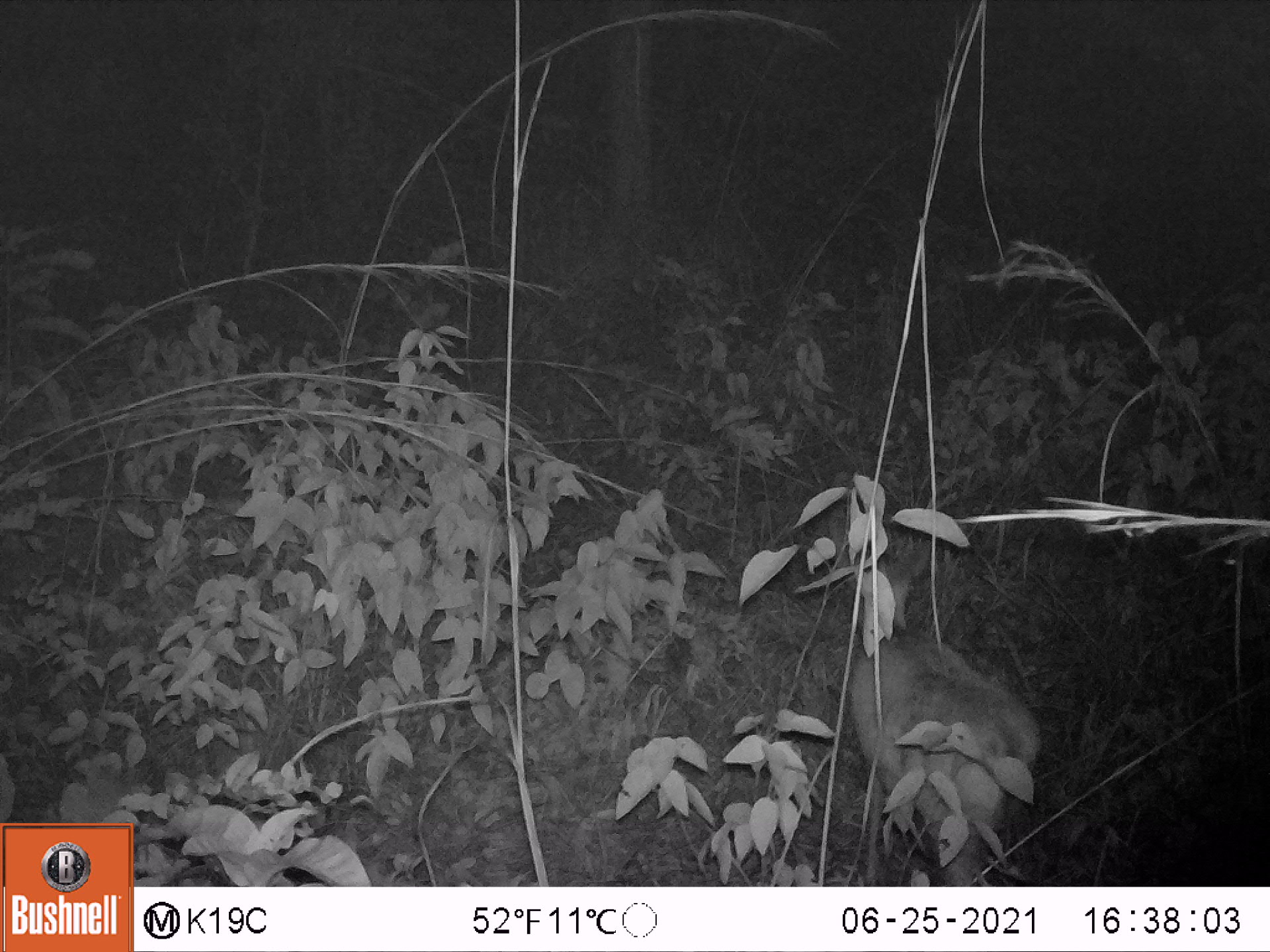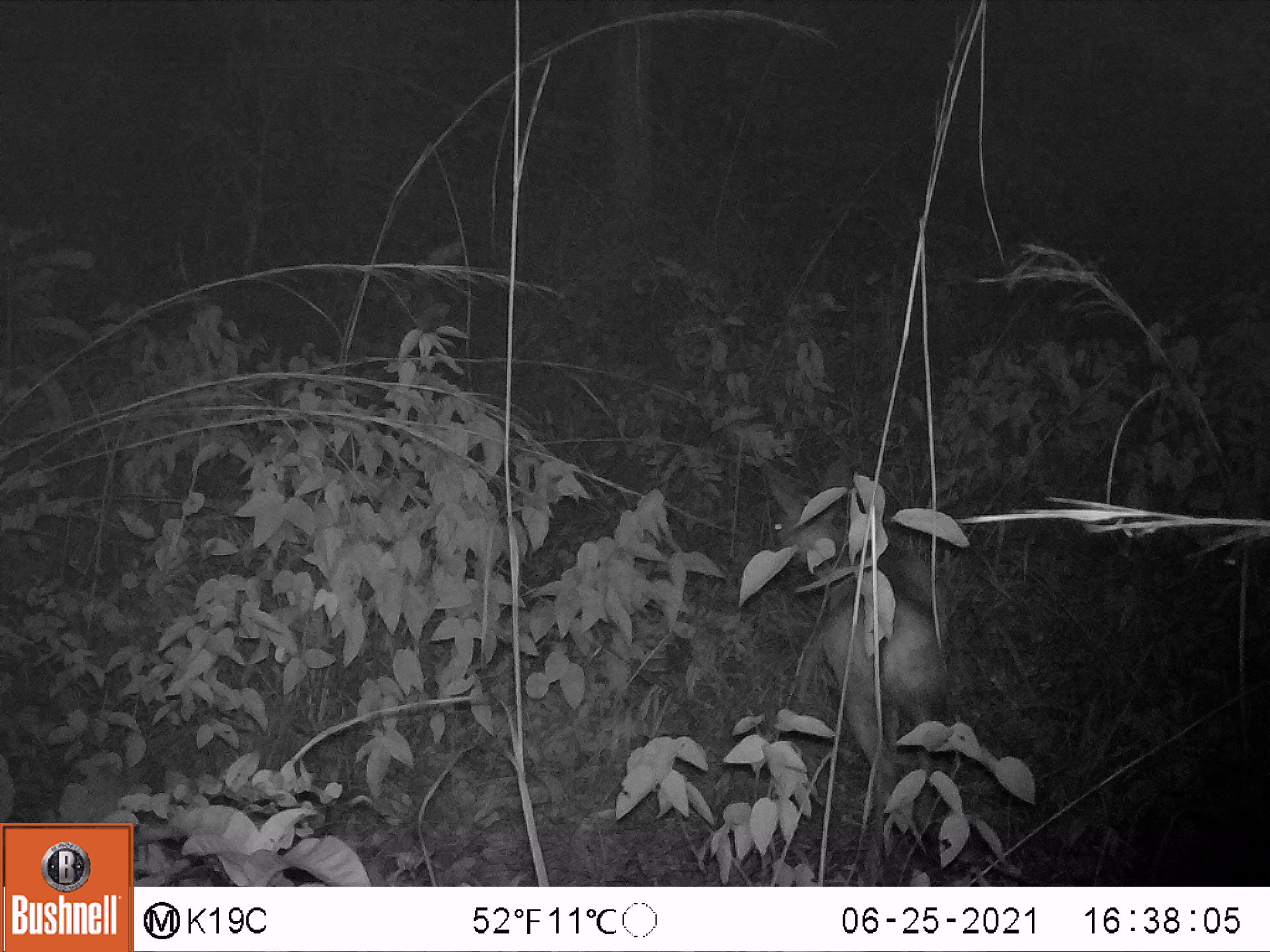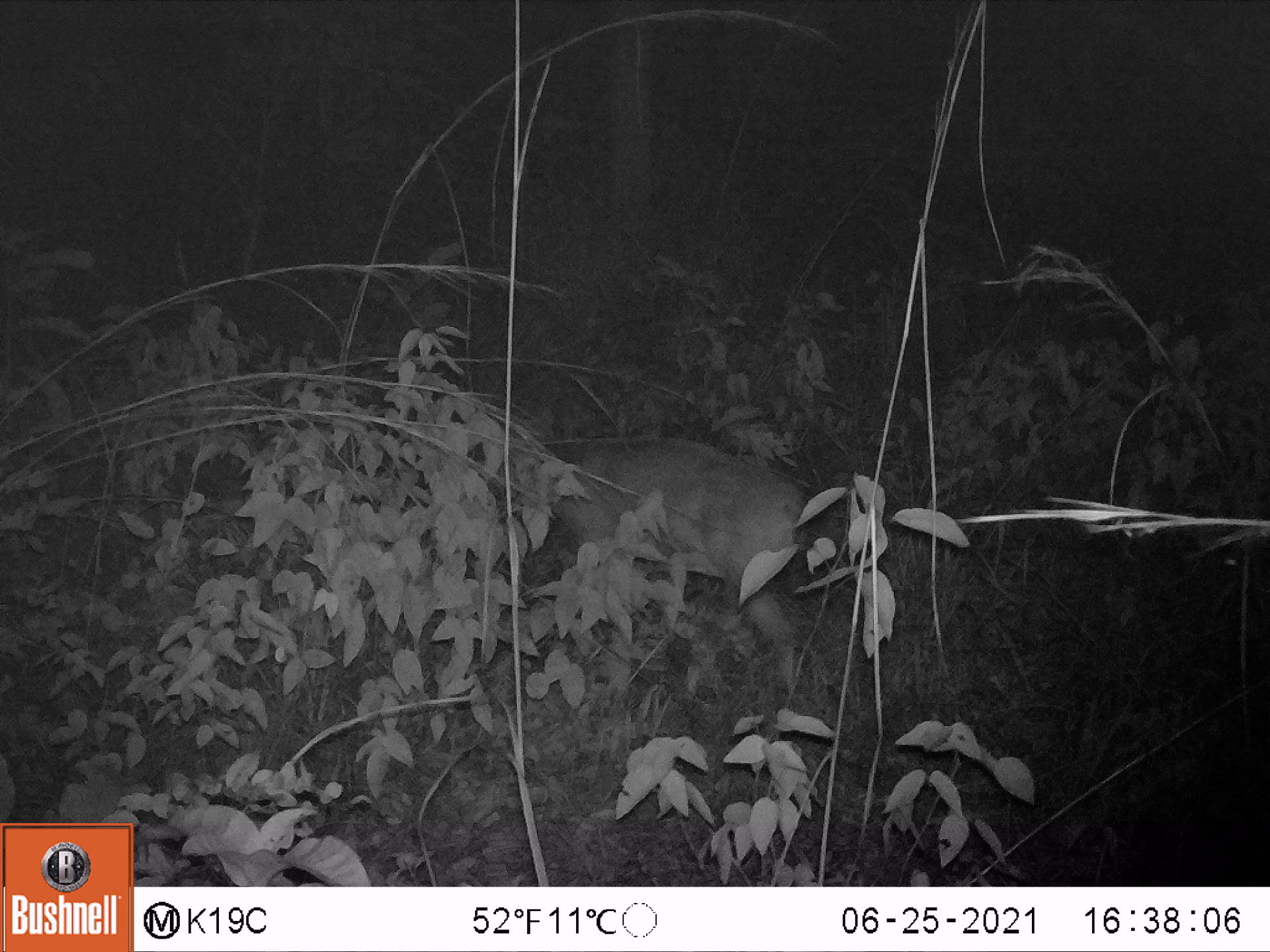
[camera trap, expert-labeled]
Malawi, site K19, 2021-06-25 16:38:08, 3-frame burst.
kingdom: Animalia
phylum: Chordata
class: Mammalia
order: Artiodactyla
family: Bovidae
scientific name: Antilopinae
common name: small antelope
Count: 1.